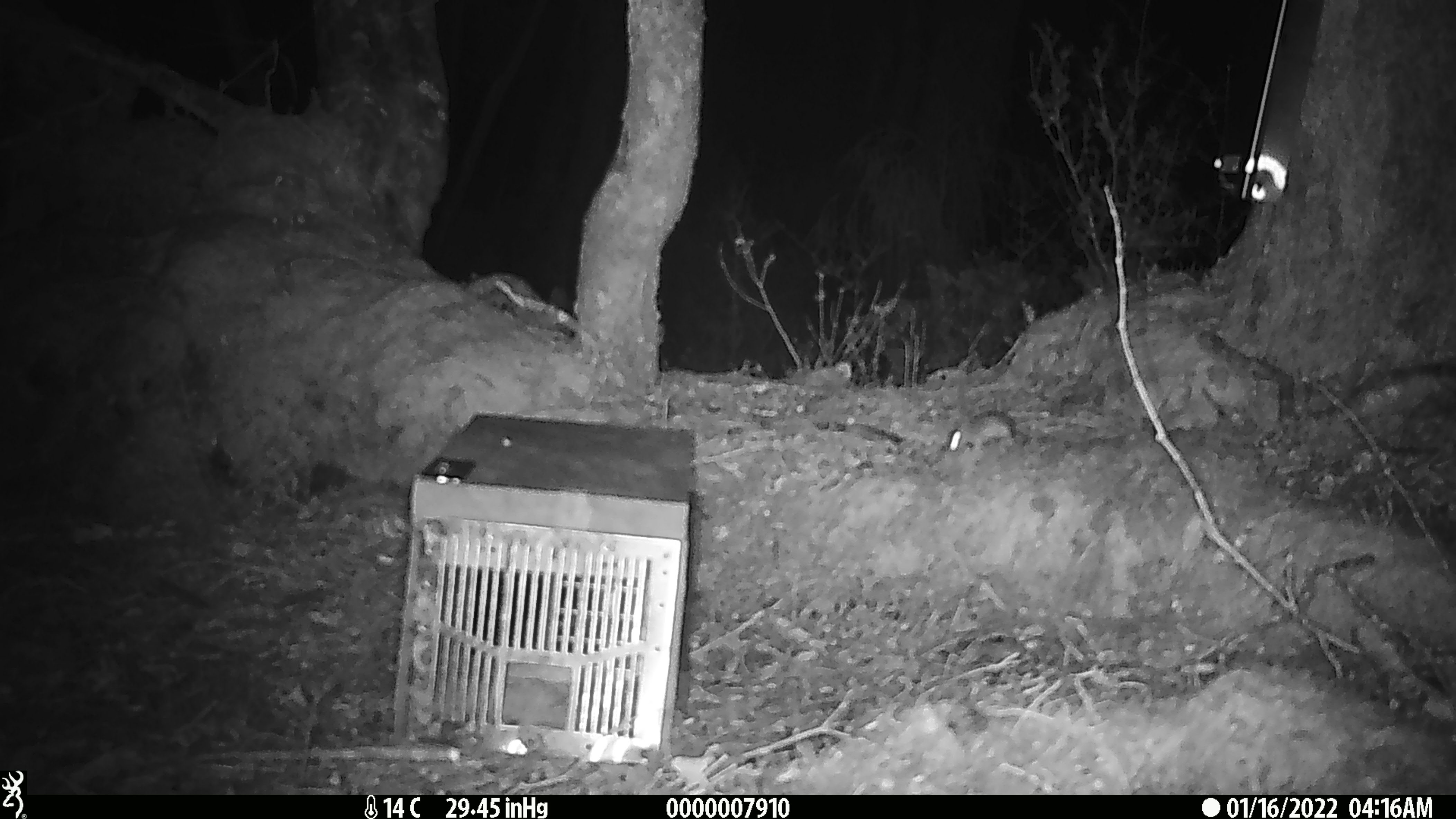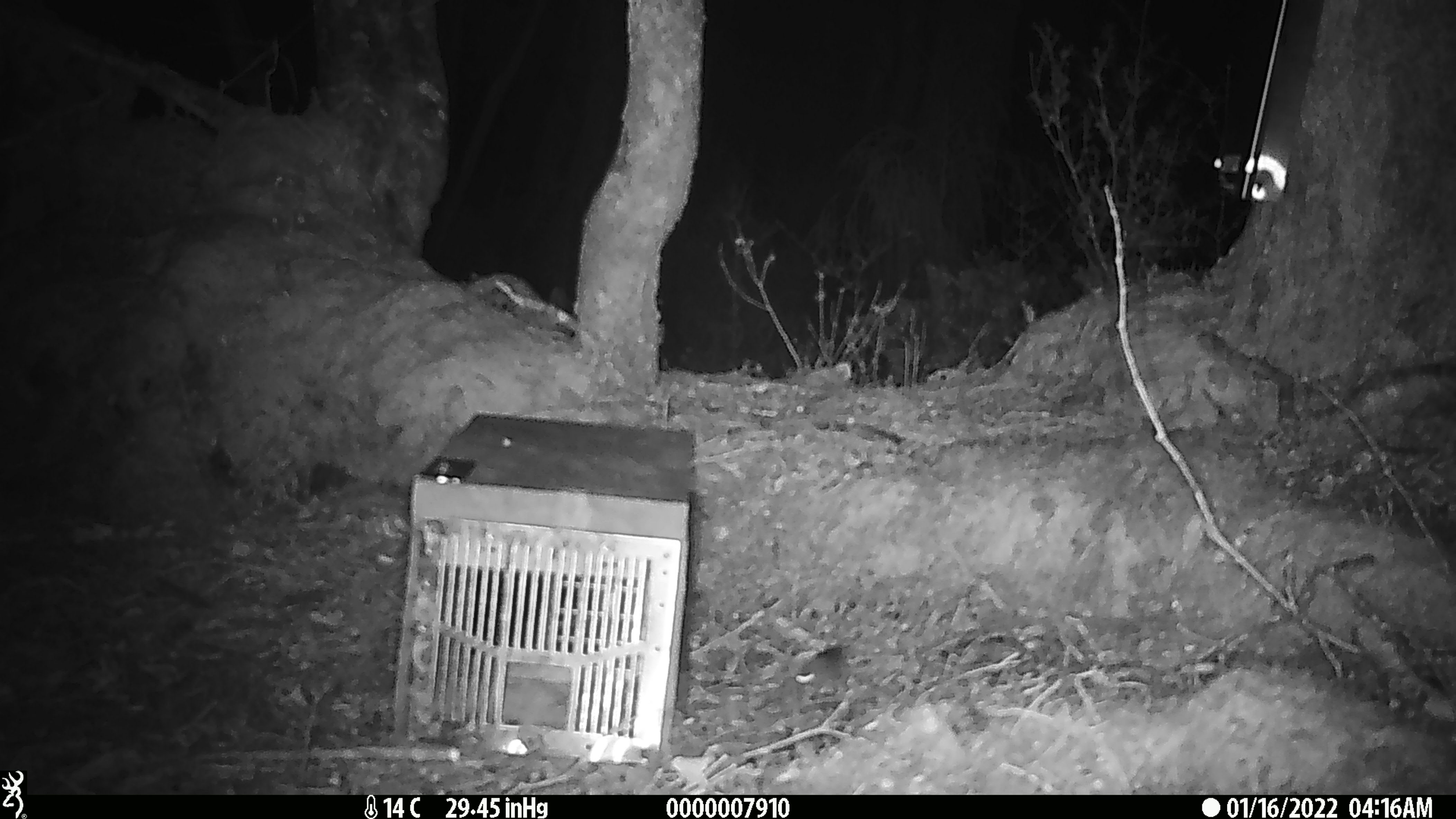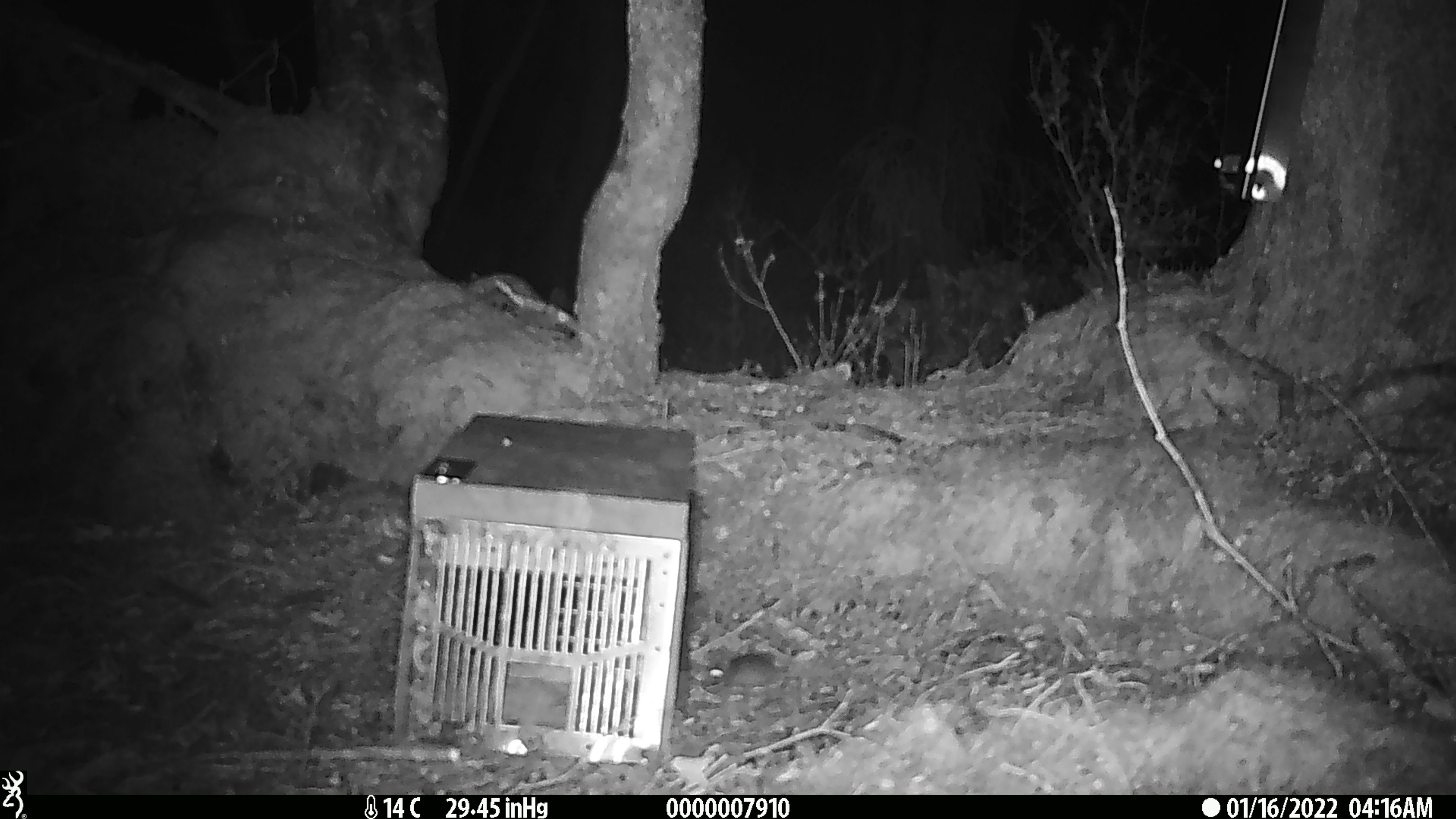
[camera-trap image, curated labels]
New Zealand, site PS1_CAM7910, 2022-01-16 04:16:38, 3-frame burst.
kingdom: Animalia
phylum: Chordata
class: Mammalia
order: Rodentia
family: Muridae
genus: Mus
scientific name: Mus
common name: mouse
Mouse (Mus).